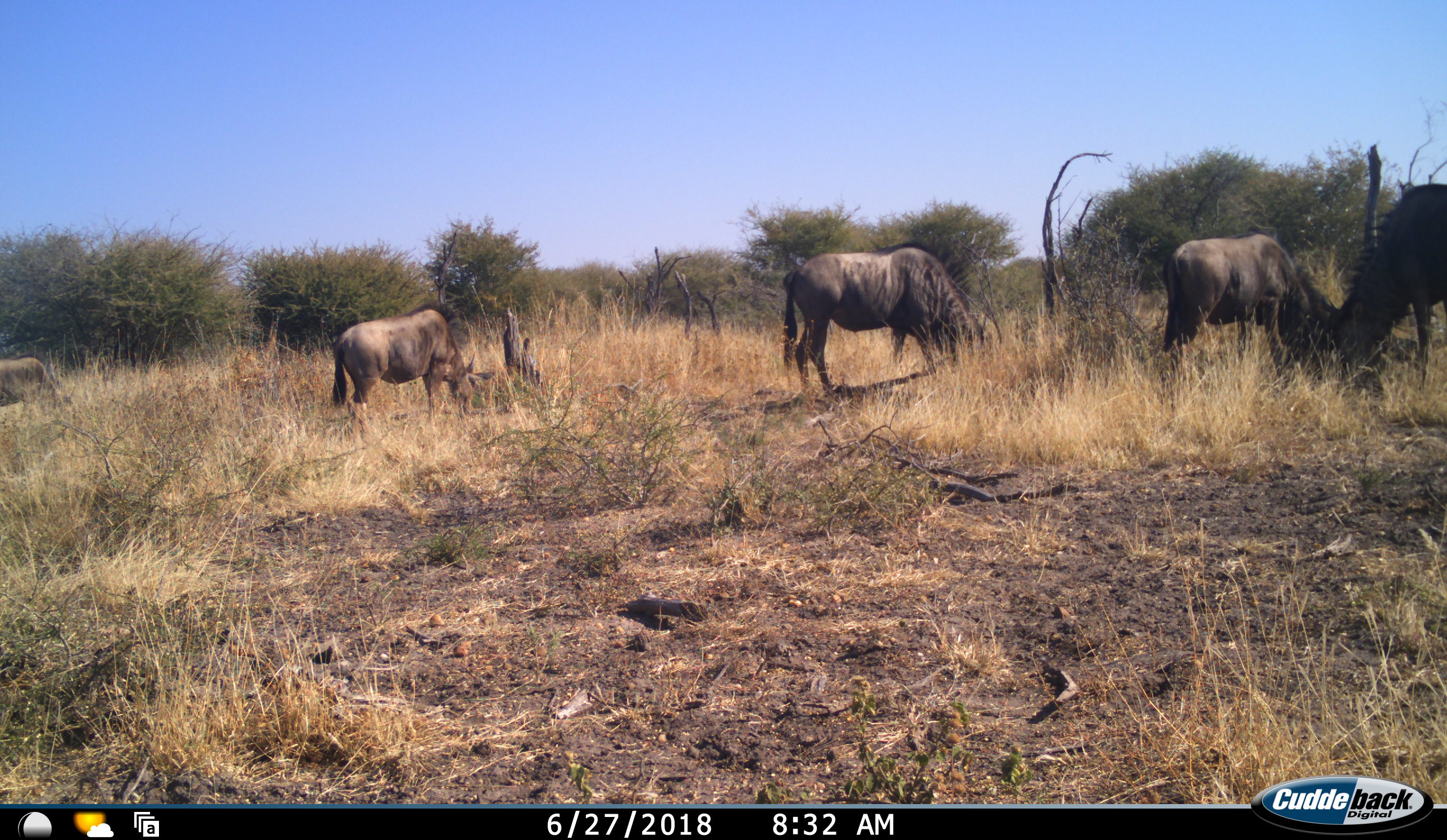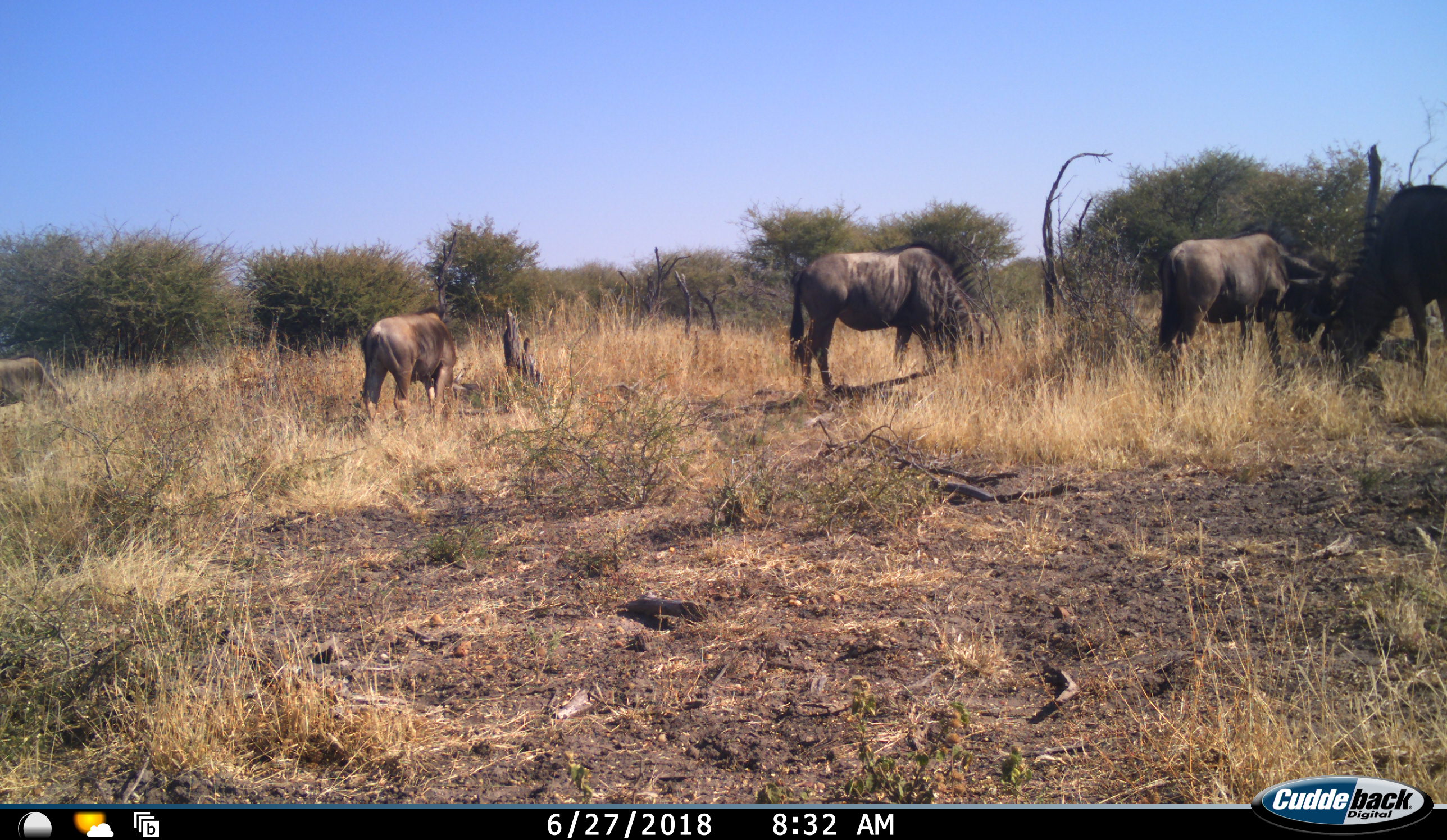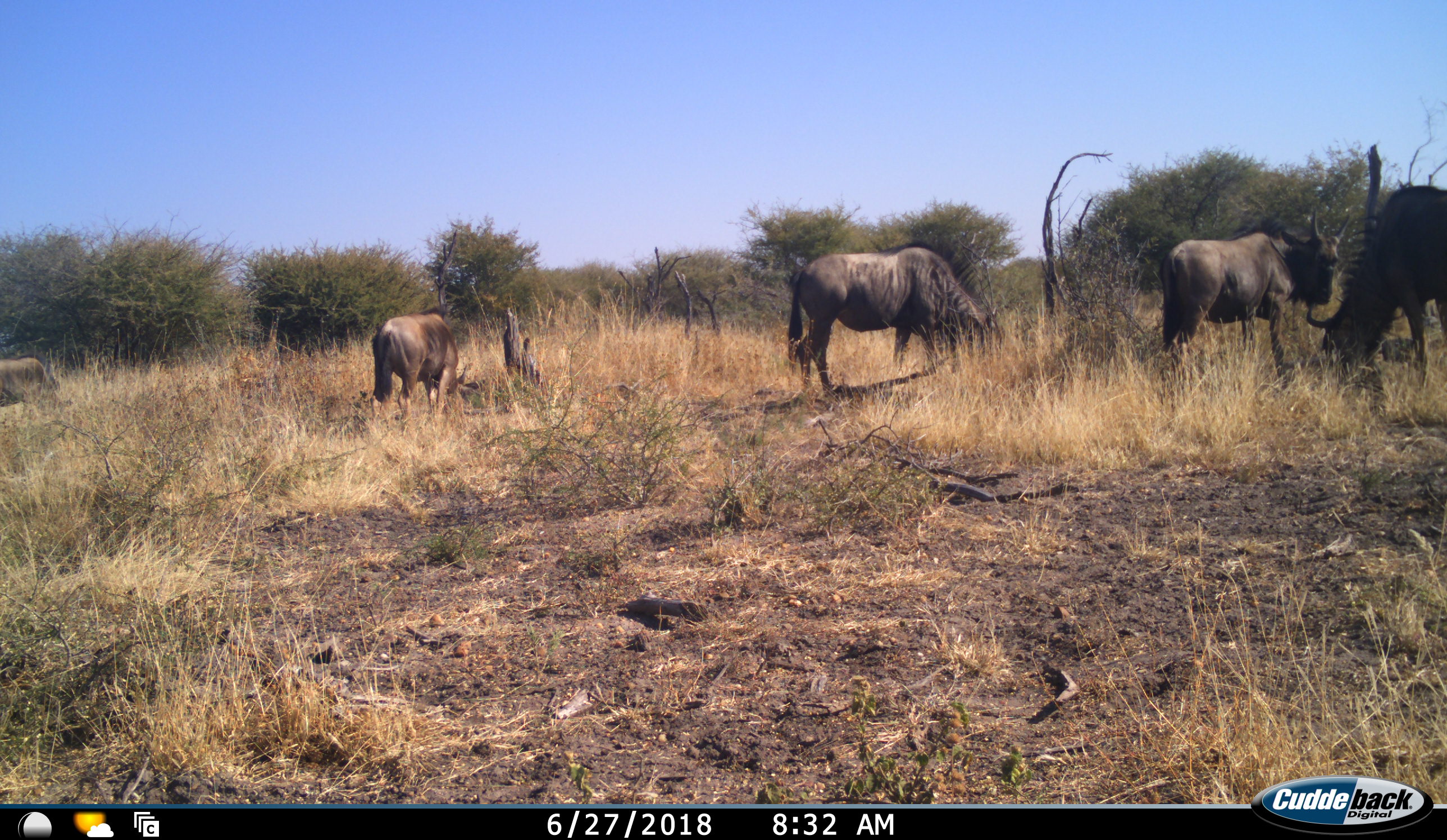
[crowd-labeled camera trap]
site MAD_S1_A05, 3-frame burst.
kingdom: Animalia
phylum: Chordata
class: Mammalia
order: Artiodactyla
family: Bovidae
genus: Connochaetes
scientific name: Connochaetes taurinus taurinus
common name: blue wildebeest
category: wildebeestblue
Wildebeestblue (blue wildebeest) (Connochaetes taurinus taurinus), count 5. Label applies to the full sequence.